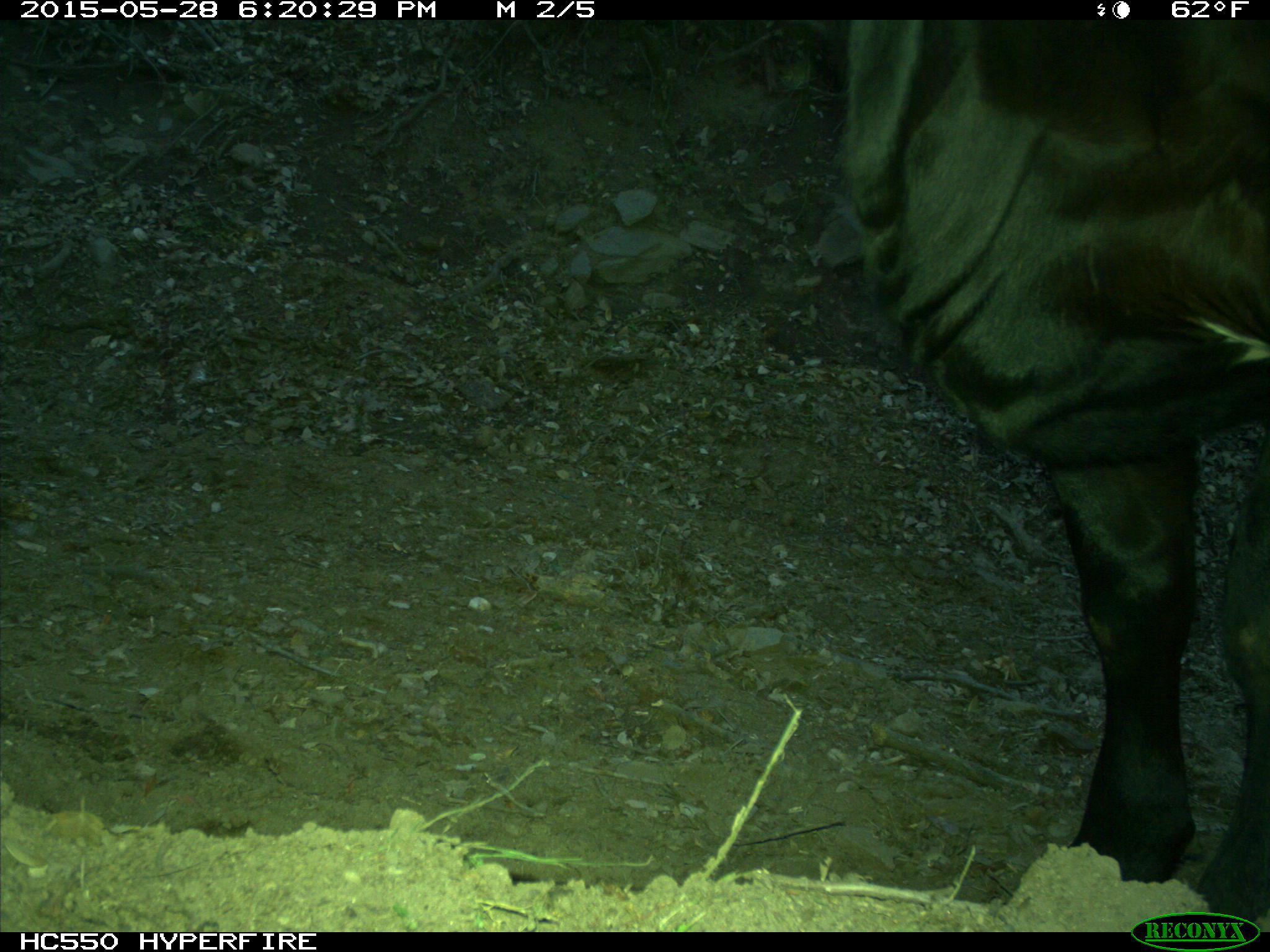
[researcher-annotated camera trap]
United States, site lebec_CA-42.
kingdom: Animalia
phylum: Chordata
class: Mammalia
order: Artiodactyla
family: Bovidae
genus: Bos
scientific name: Bos taurus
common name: domestic cow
Bos taurus (domestic cow).